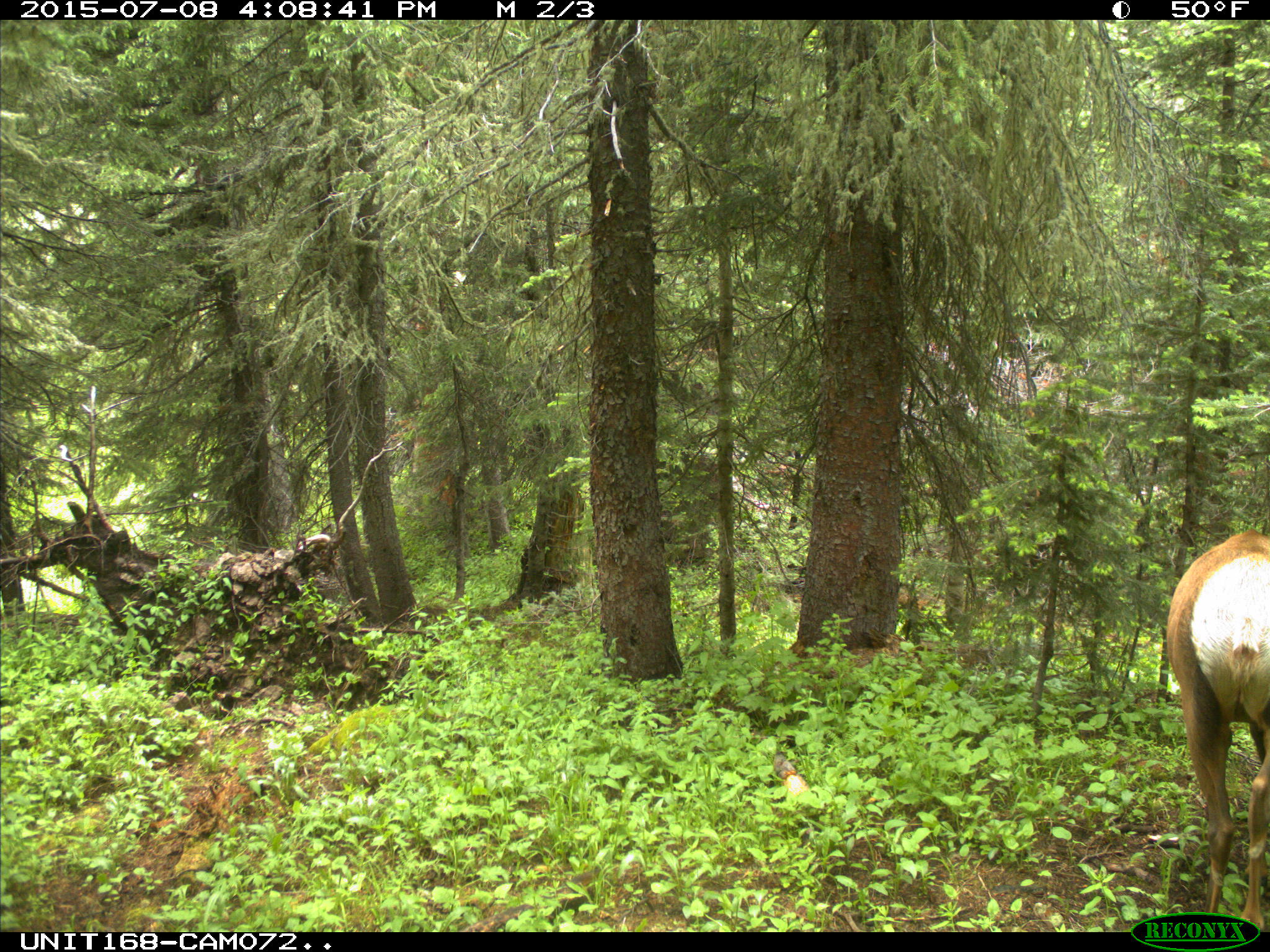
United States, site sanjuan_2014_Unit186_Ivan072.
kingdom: Animalia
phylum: Chordata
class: Mammalia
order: Artiodactyla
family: Cervidae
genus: Cervus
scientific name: Cervus elaphus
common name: red deer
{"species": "Cervus elaphus (red deer)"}